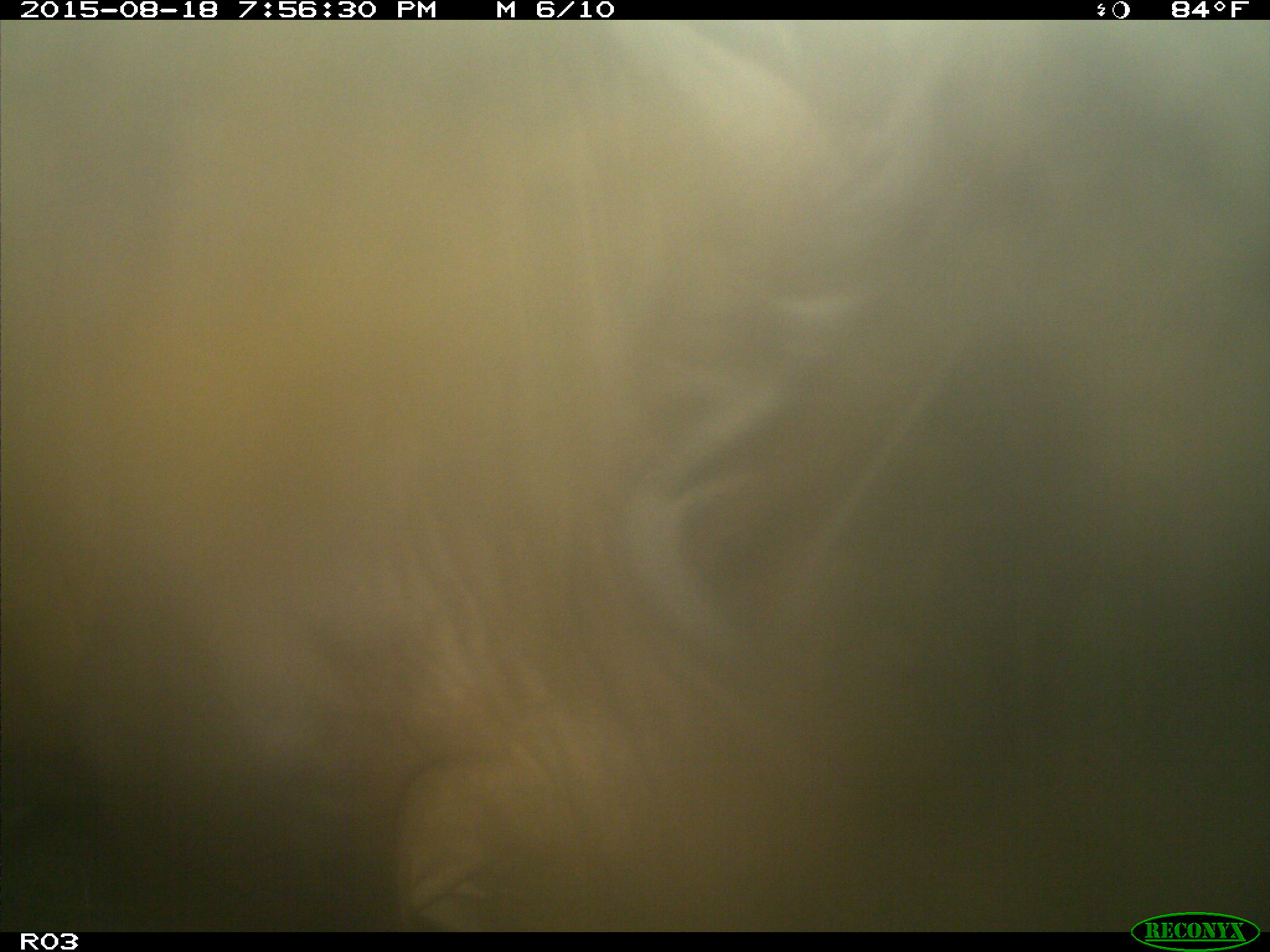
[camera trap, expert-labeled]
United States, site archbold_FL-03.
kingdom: Animalia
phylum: Chordata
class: Mammalia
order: Artiodactyla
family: Bovidae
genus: Bos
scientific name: Bos taurus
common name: domestic cow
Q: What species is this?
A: Bos taurus (domestic cow).